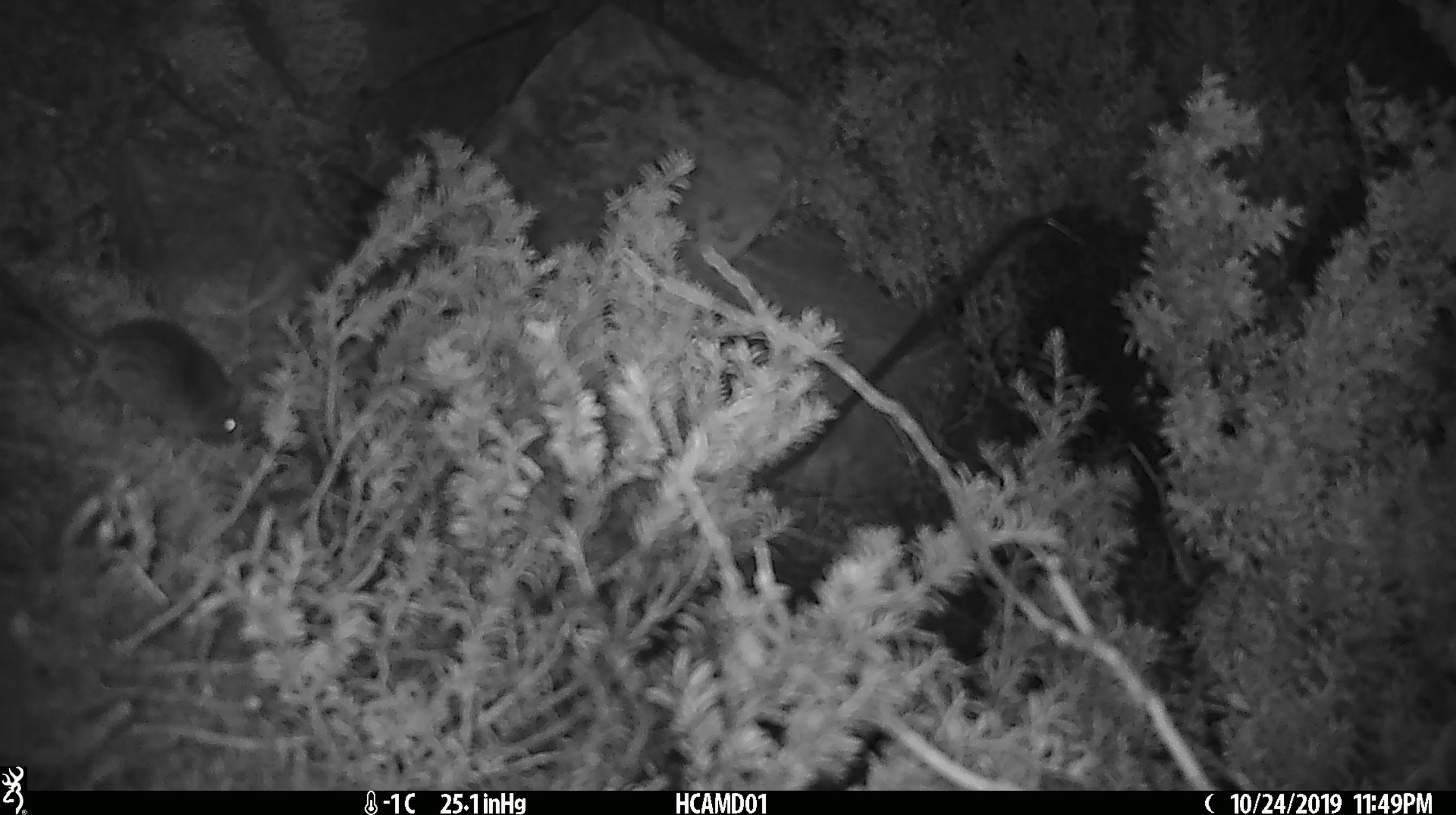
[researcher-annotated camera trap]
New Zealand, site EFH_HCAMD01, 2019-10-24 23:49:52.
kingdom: Animalia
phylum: Chordata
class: Mammalia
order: Rodentia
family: Muridae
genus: Mus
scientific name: Mus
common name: mouse